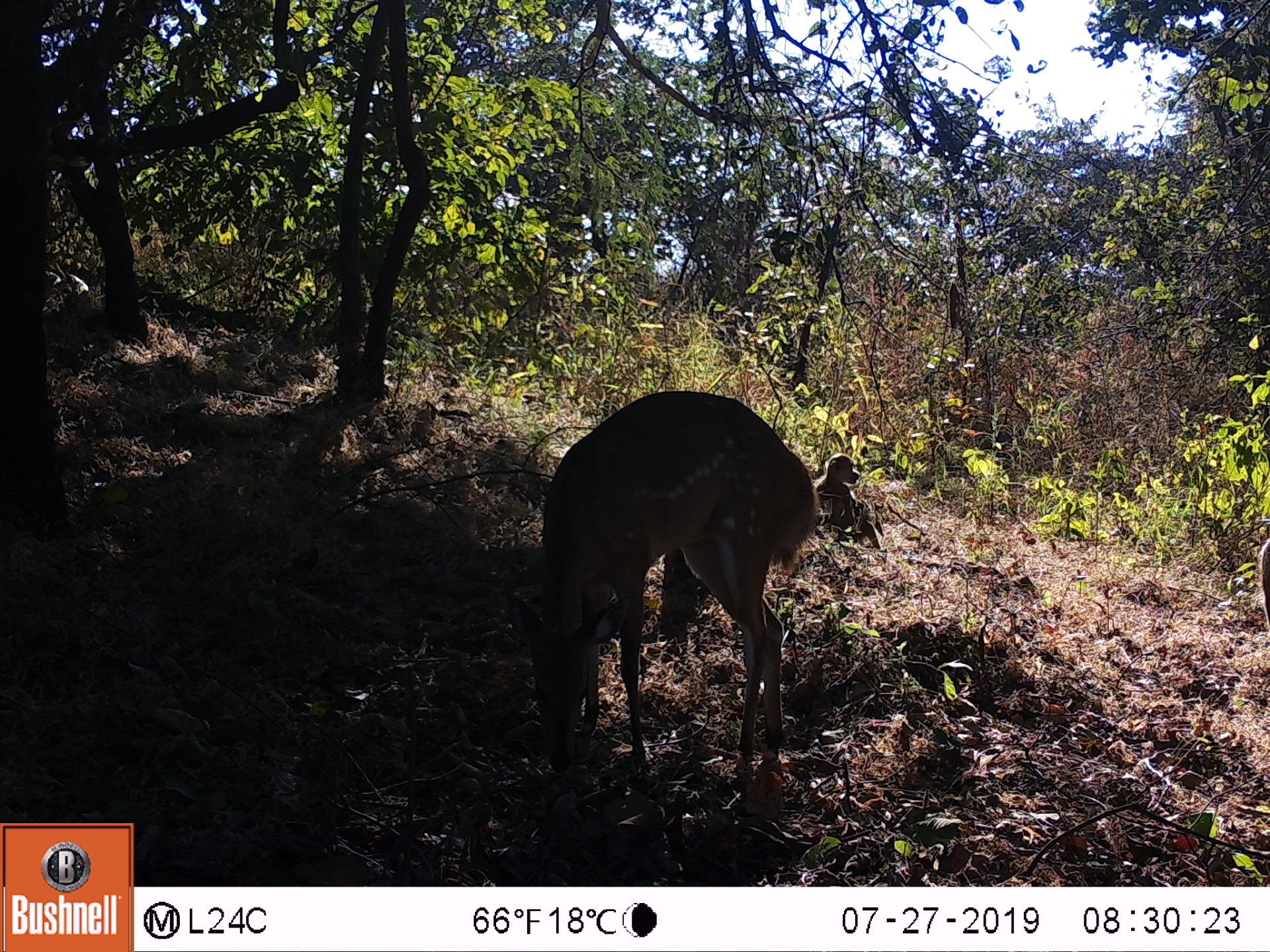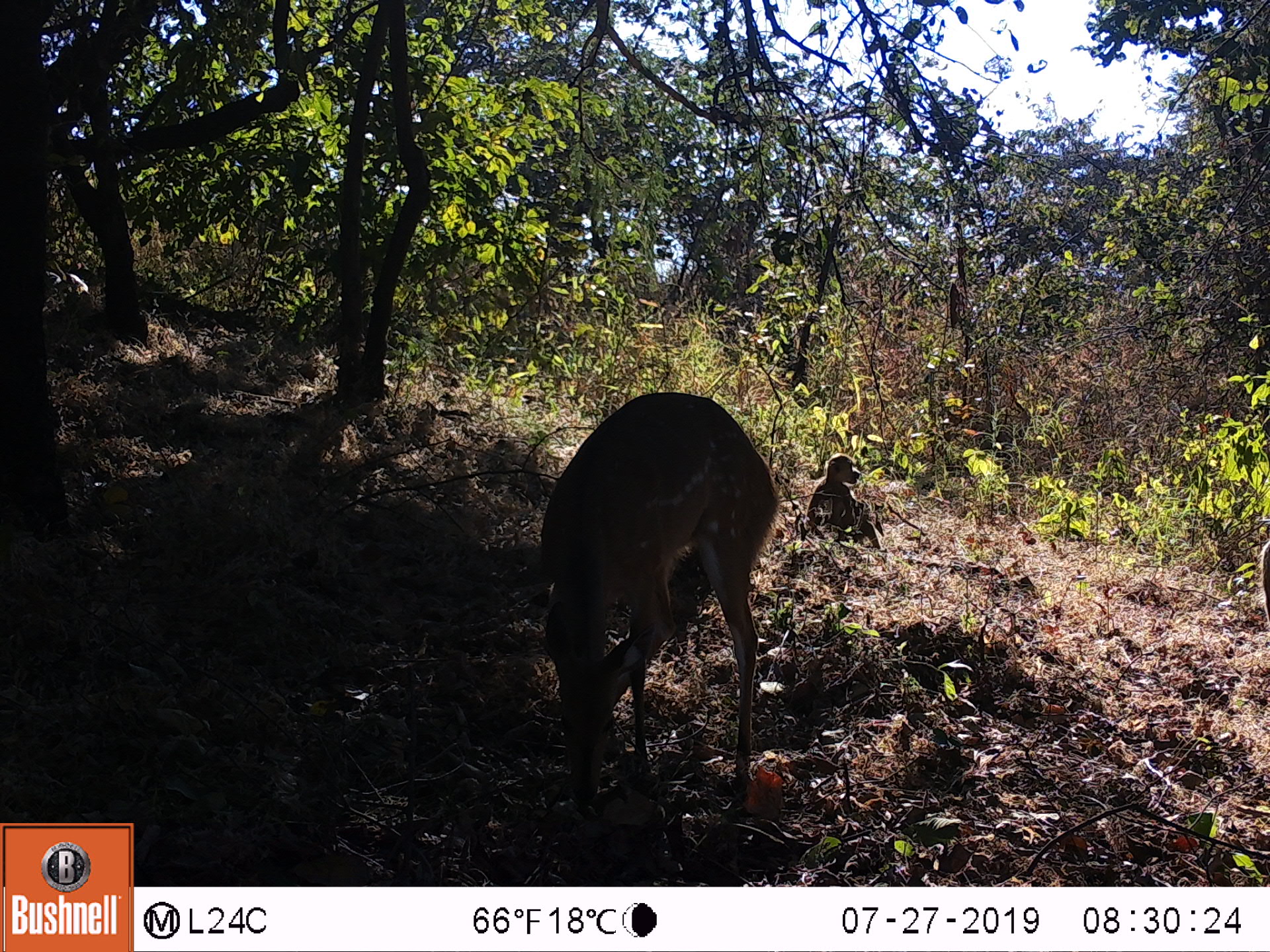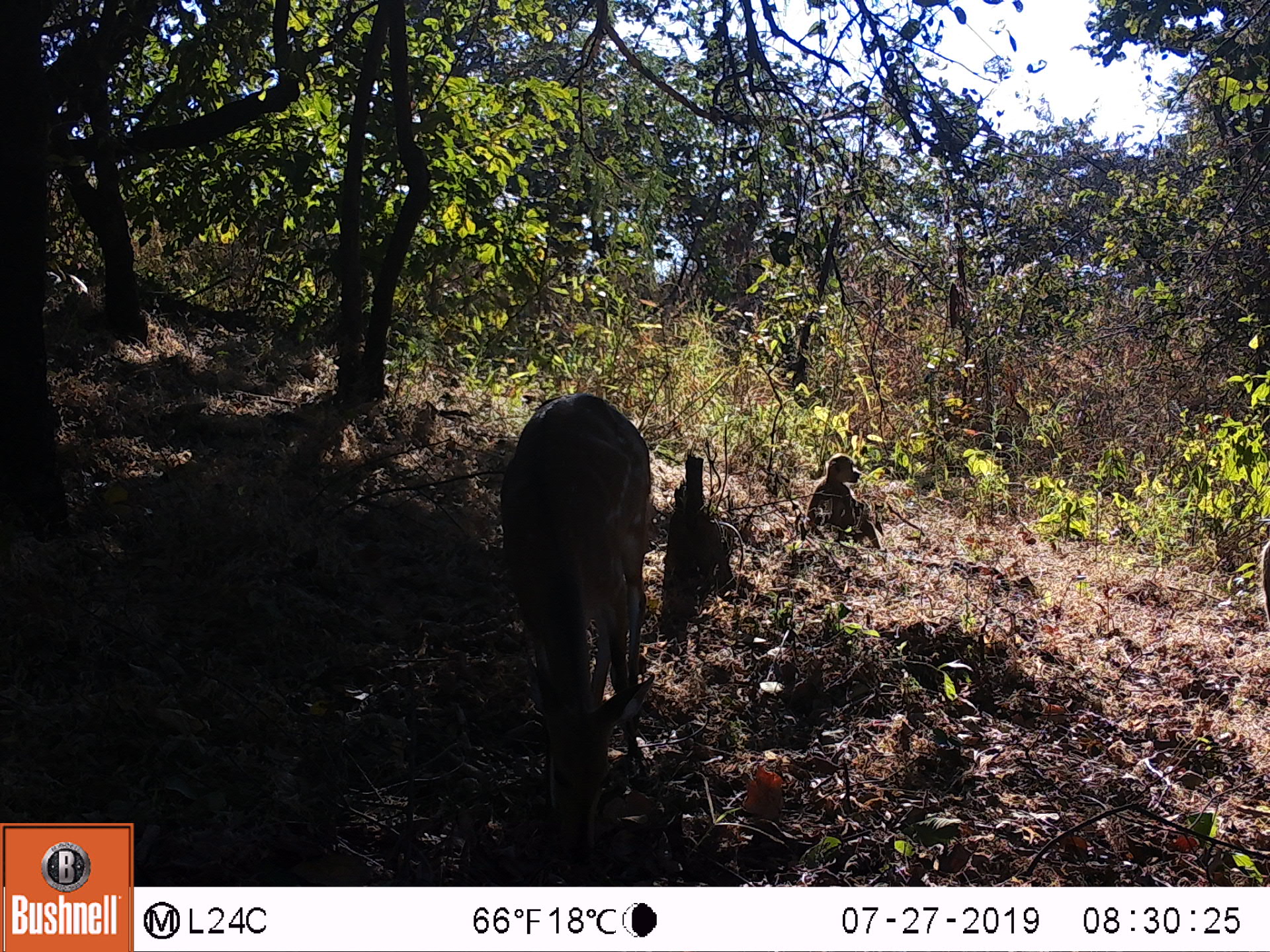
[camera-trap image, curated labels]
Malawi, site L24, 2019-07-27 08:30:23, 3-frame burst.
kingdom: Animalia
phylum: Chordata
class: Mammalia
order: Artiodactyla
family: Bovidae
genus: Tragelaphus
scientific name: Tragelaphus sylvaticus sylvaticus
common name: cape bushbuck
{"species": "cape bushbuck (Tragelaphus sylvaticus sylvaticus)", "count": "2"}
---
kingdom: Animalia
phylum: Chordata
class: Mammalia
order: Primates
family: Cercopithecidae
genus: Papio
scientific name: Papio cynocephalus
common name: yellow baboon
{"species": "yellow baboon (Papio cynocephalus)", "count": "1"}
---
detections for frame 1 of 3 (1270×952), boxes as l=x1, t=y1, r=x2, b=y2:
cape bushbuck: l=500, t=389, r=819, b=780; l=518, t=388, r=811, b=781
yellow baboon: l=816, t=448, r=885, b=555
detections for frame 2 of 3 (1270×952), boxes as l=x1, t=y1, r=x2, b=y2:
cape bushbuck: l=512, t=376, r=784, b=820; l=515, t=385, r=786, b=823
yellow baboon: l=796, t=437, r=891, b=559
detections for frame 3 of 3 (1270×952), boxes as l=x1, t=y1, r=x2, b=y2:
cape bushbuck: l=494, t=388, r=656, b=883; l=494, t=382, r=663, b=838
yellow baboon: l=804, t=448, r=885, b=555